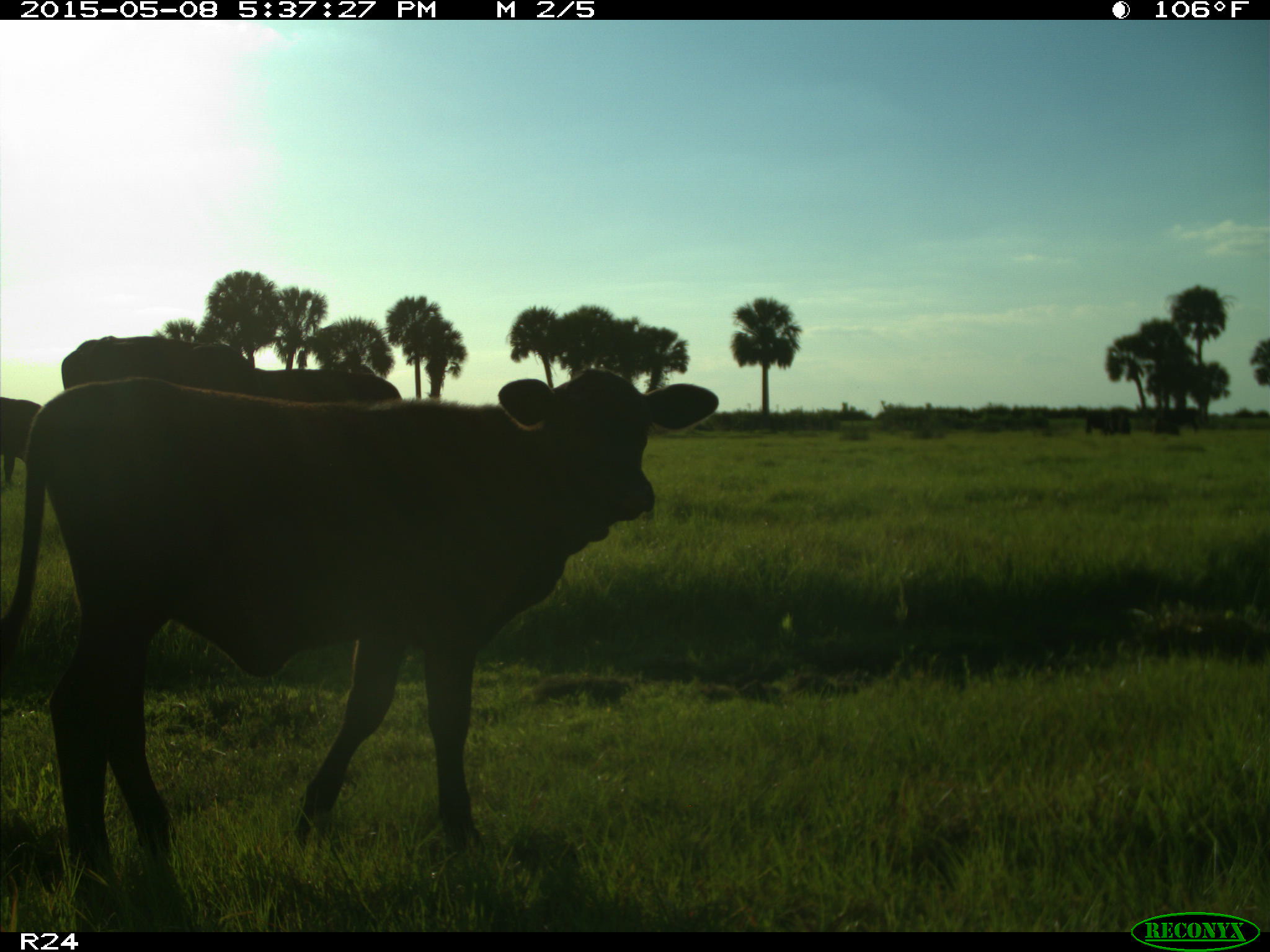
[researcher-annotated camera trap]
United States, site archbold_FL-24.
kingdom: Animalia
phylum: Chordata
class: Mammalia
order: Artiodactyla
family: Bovidae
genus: Bos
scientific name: Bos taurus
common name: domestic cow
Bos taurus (domestic cow).